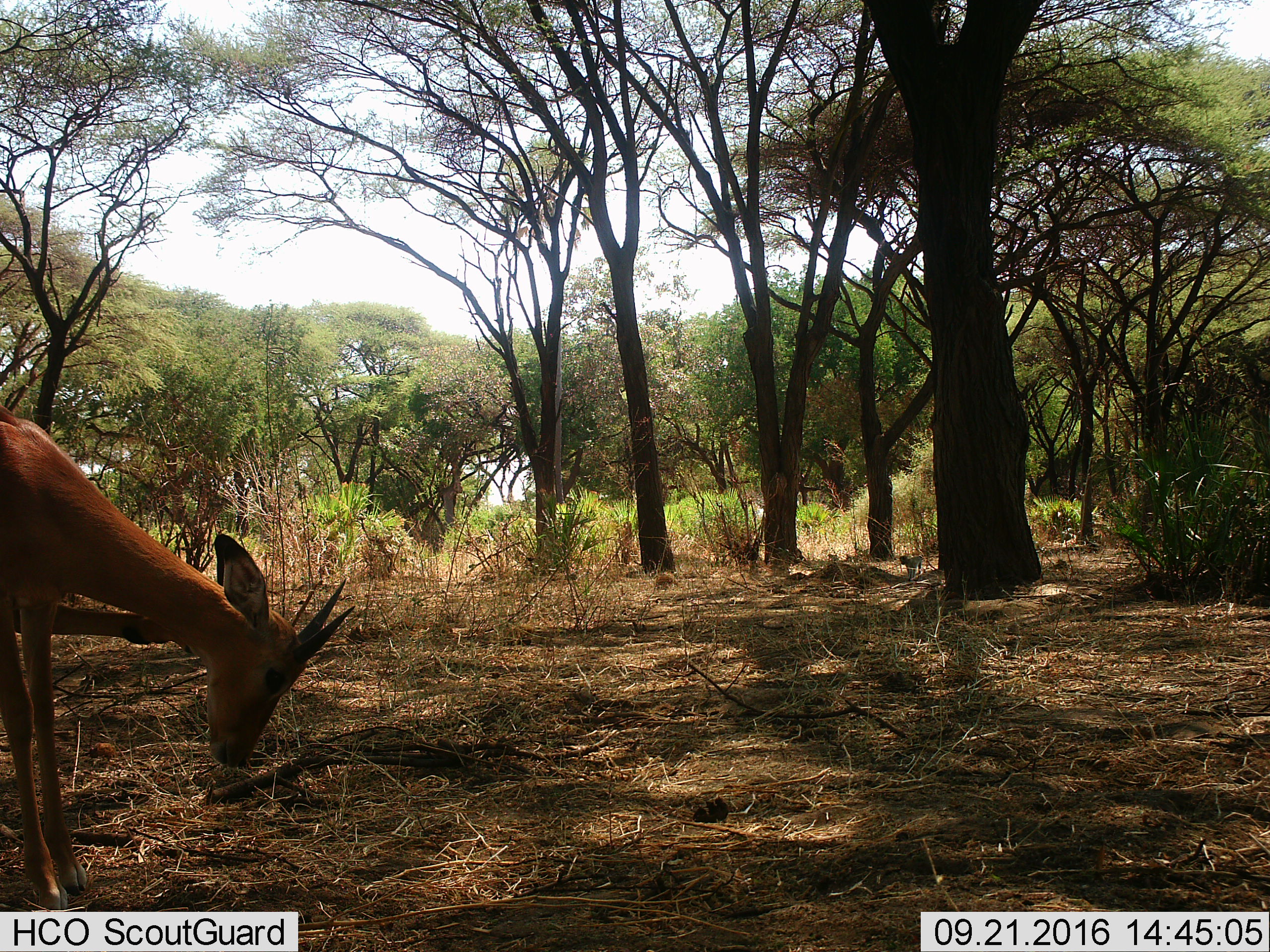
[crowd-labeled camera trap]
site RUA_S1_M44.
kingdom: Animalia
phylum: Chordata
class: Mammalia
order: Artiodactyla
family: Bovidae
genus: Aepyceros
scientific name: Aepyceros melampus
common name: impala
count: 1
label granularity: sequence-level